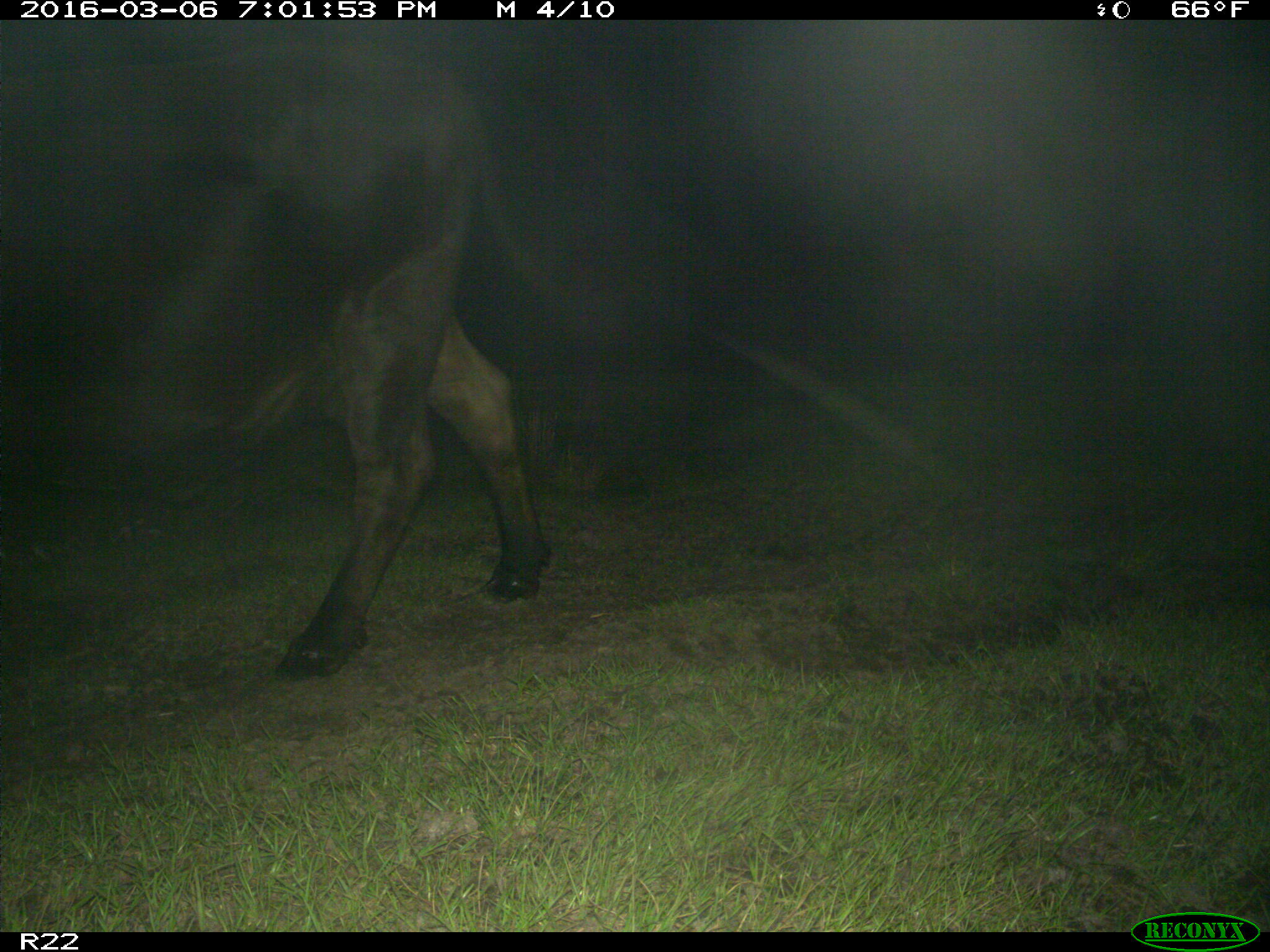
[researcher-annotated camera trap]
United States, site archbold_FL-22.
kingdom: Animalia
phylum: Chordata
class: Mammalia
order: Artiodactyla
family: Bovidae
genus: Bos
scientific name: Bos taurus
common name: domestic cow